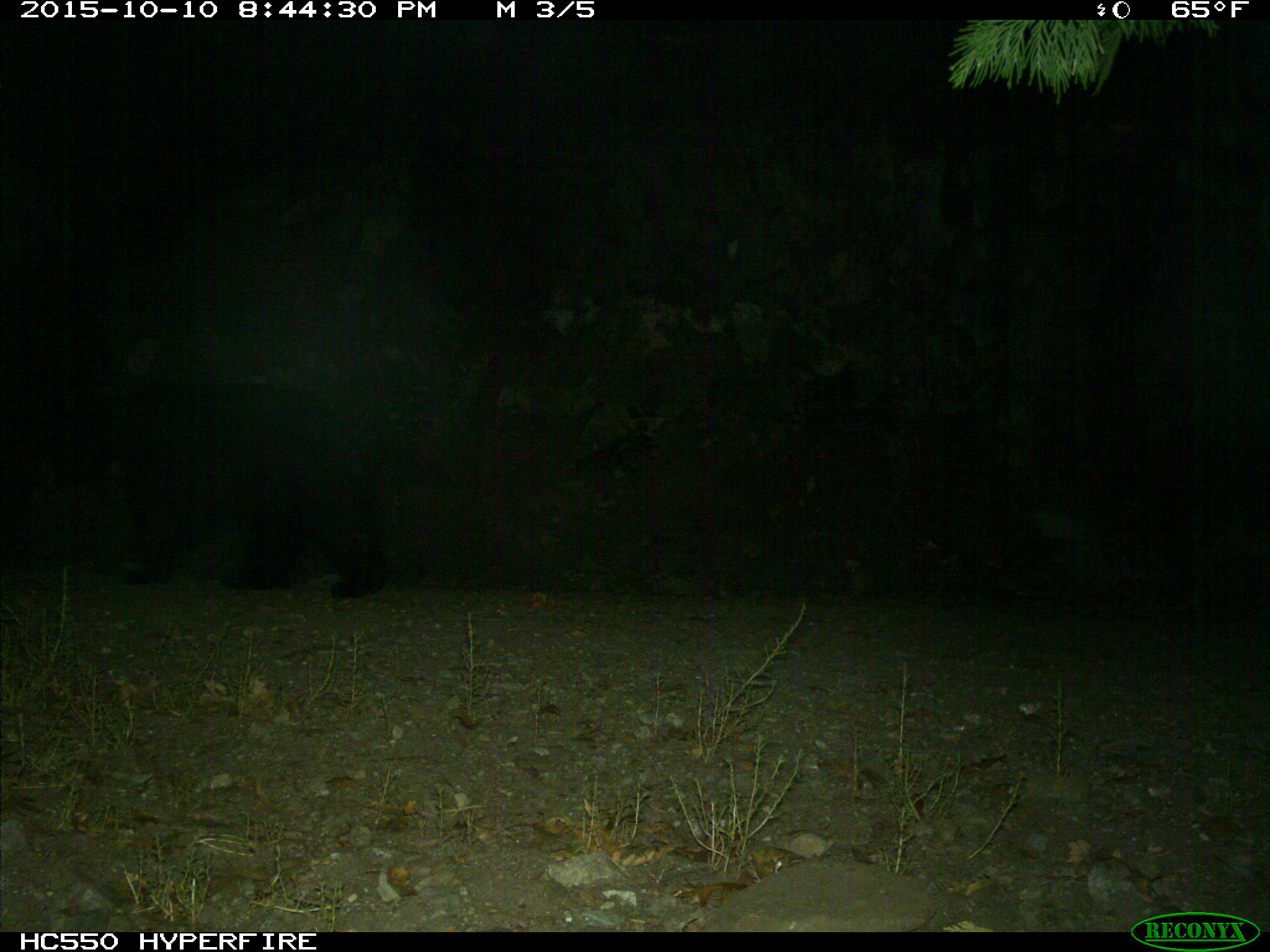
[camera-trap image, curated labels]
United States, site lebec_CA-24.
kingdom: Animalia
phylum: Chordata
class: Mammalia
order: Carnivora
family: Ursidae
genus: Ursus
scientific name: Ursus americanus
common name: american black bear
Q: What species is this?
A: Ursus americanus (american black bear).